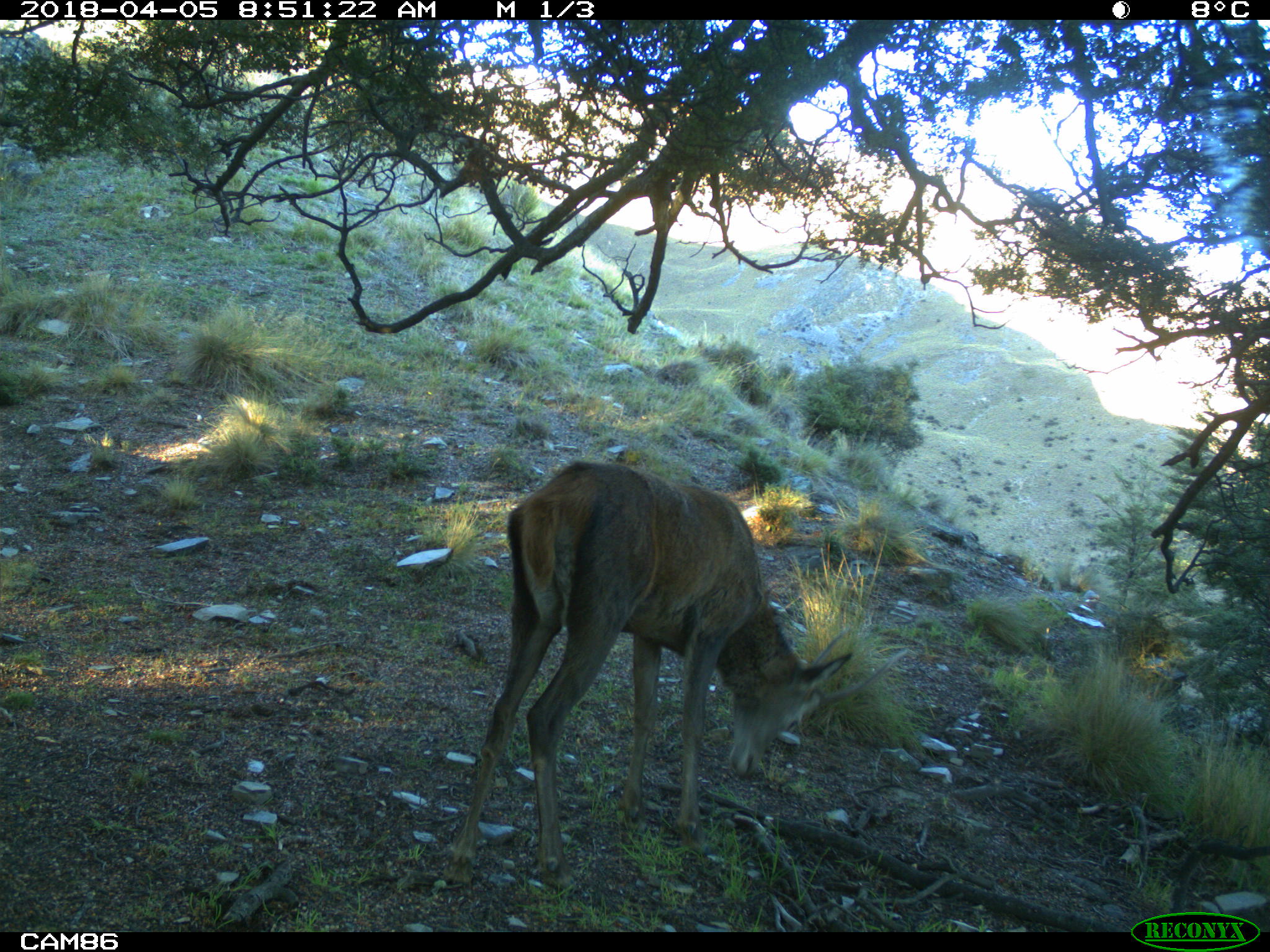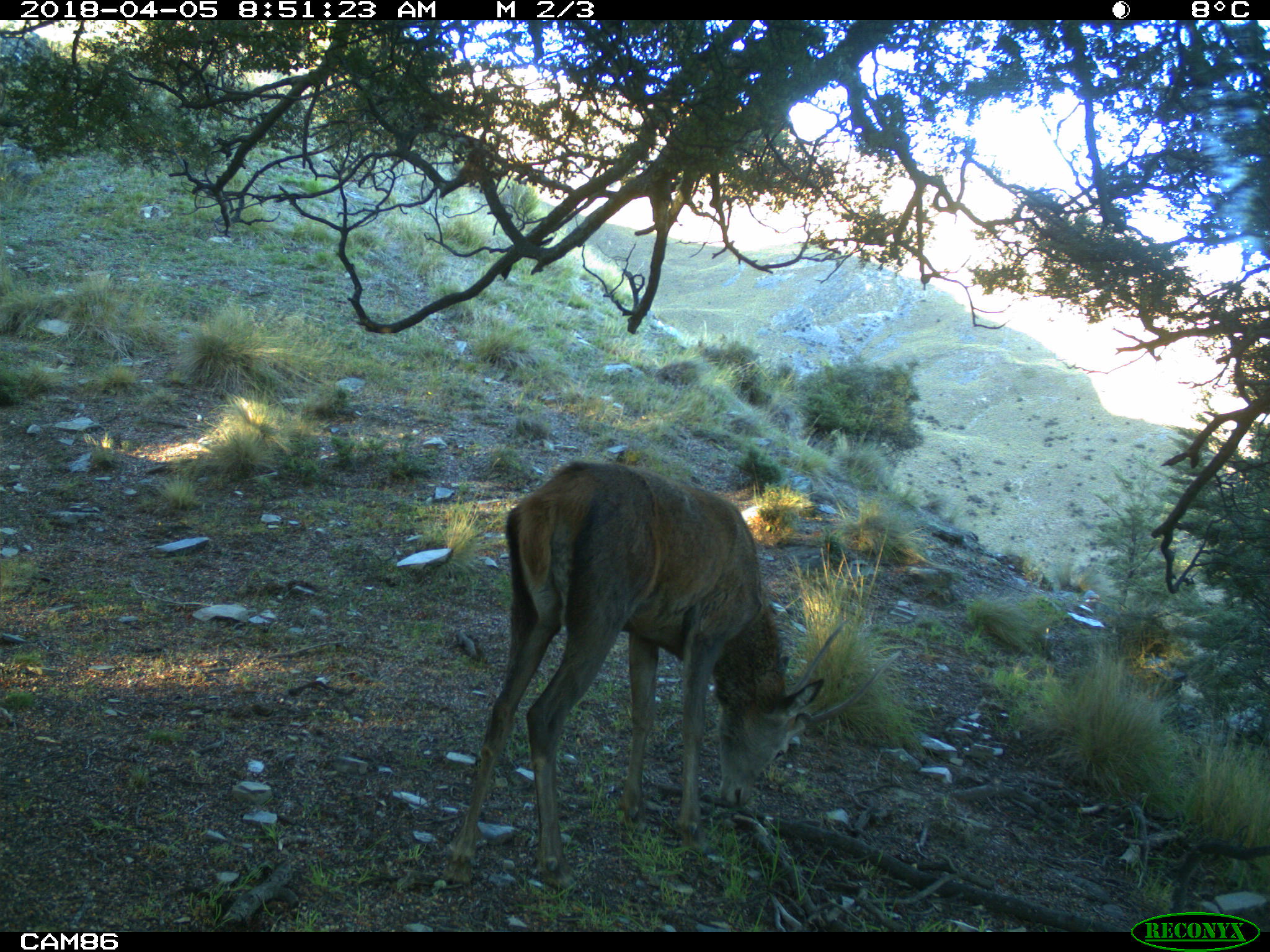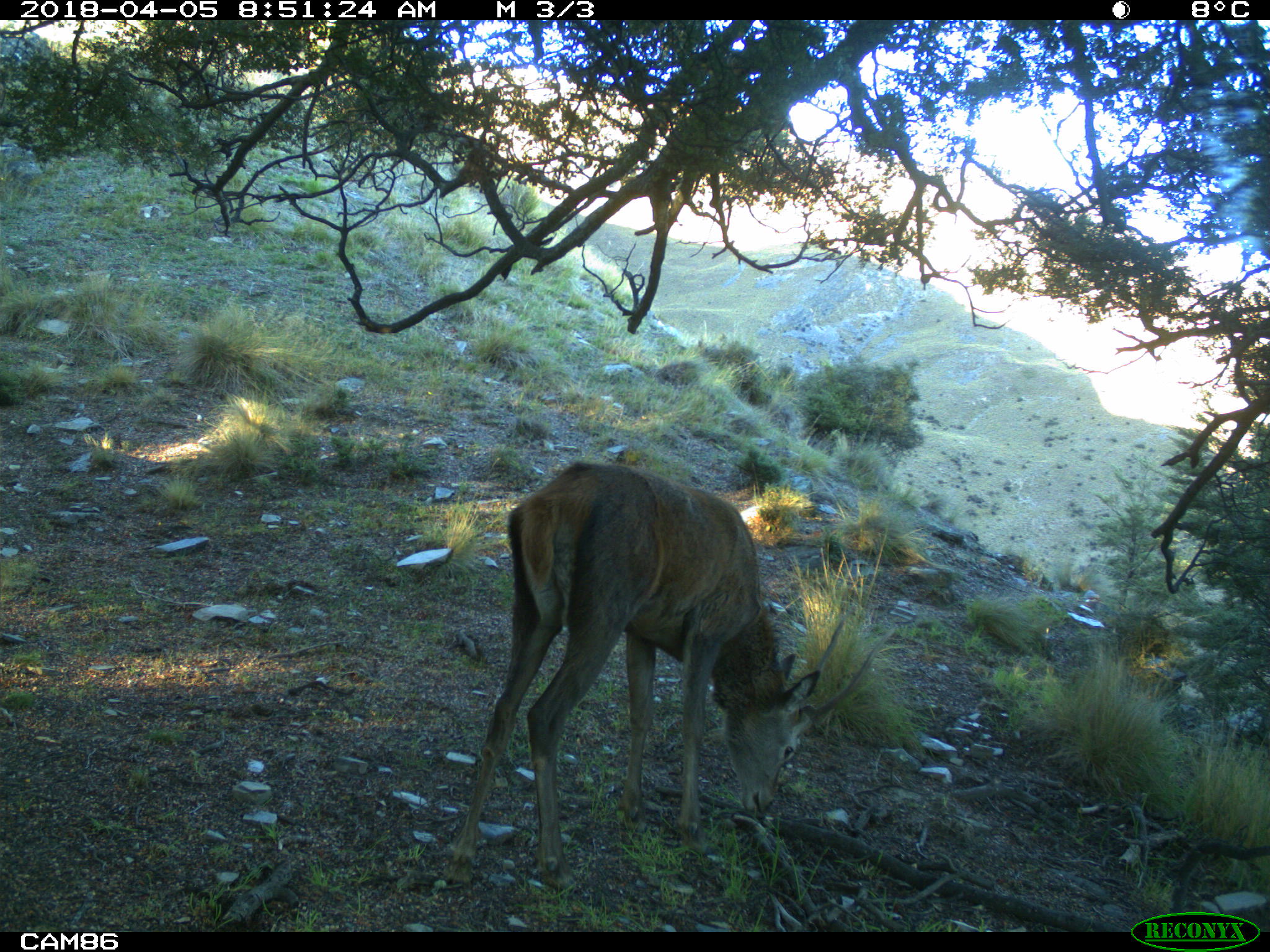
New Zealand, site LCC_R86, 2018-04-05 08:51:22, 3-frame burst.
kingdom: Animalia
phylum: Chordata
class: Mammalia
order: Artiodactyla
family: Cervidae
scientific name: Cervidae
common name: deer